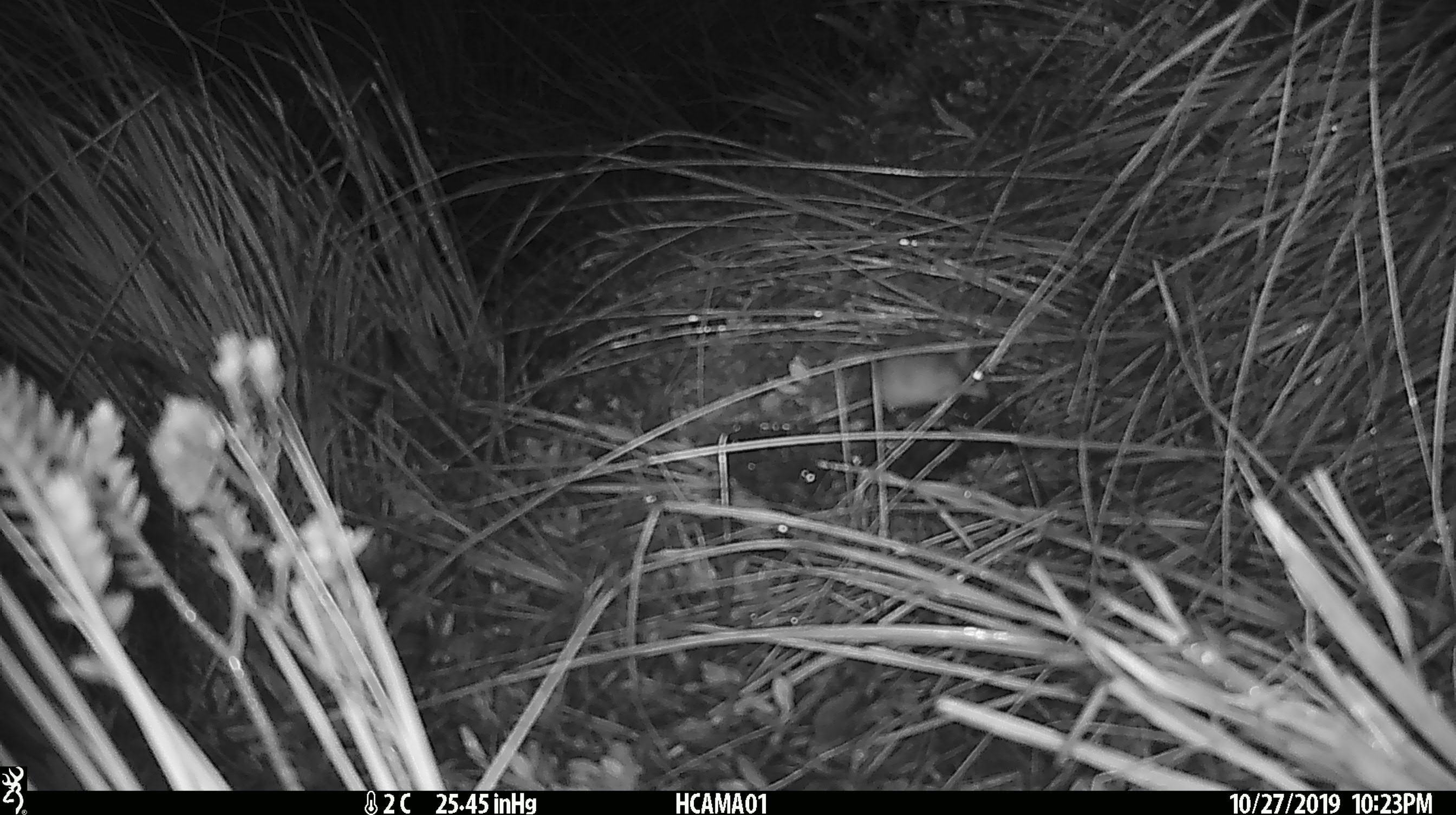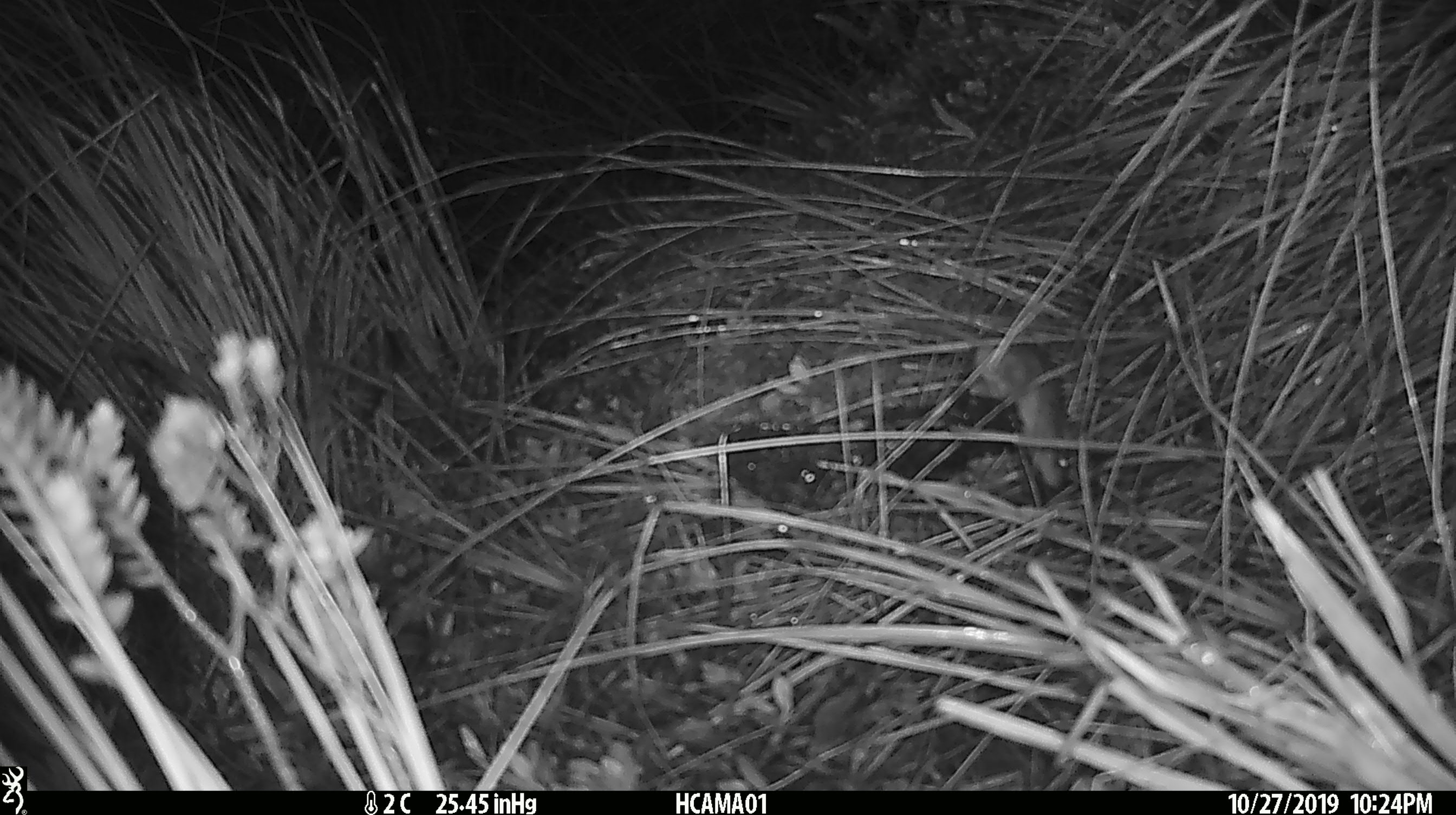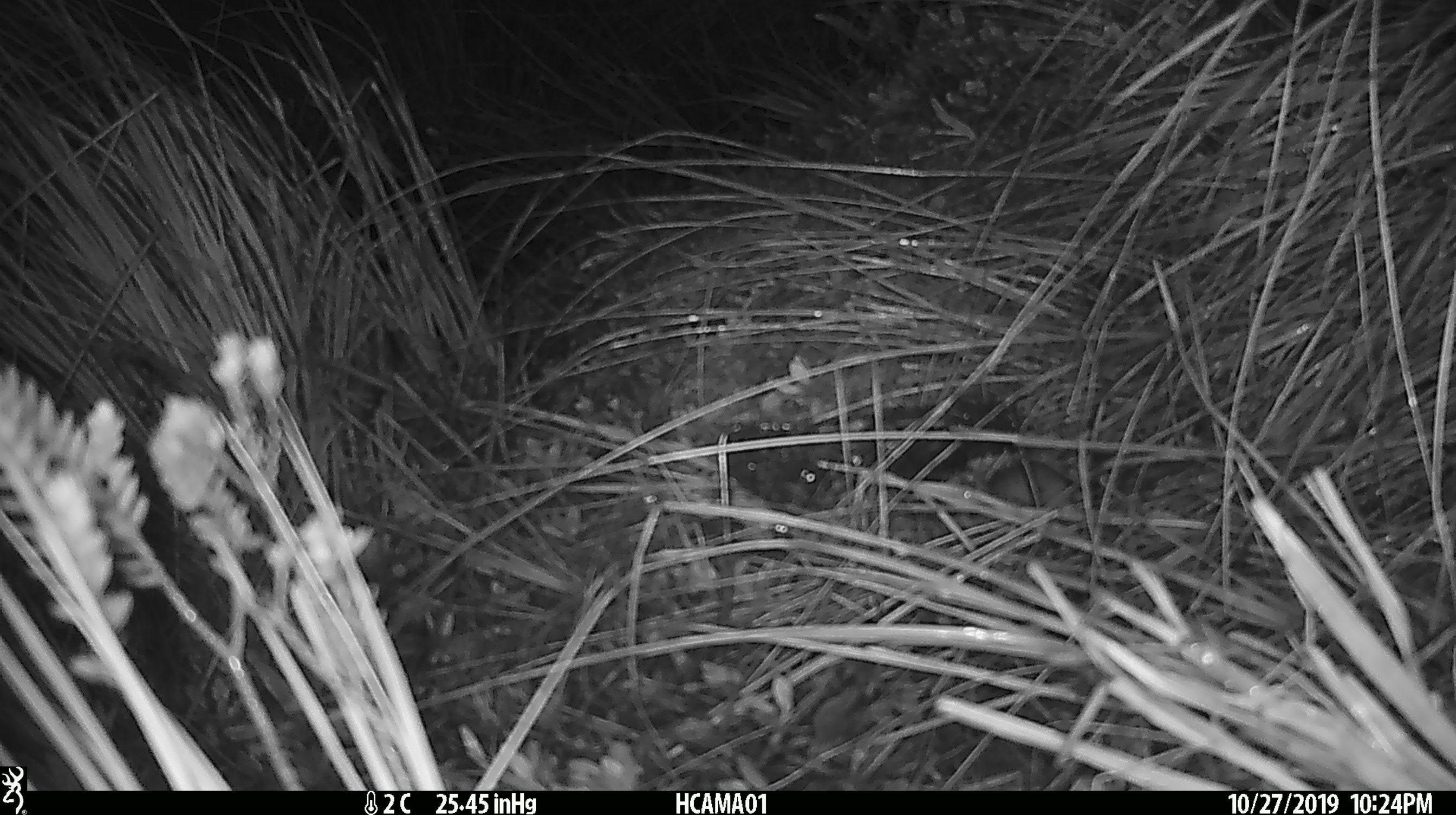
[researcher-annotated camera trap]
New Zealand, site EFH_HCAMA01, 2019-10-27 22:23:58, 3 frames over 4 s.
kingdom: Animalia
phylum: Chordata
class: Mammalia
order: Rodentia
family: Muridae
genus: Mus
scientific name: Mus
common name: mouse